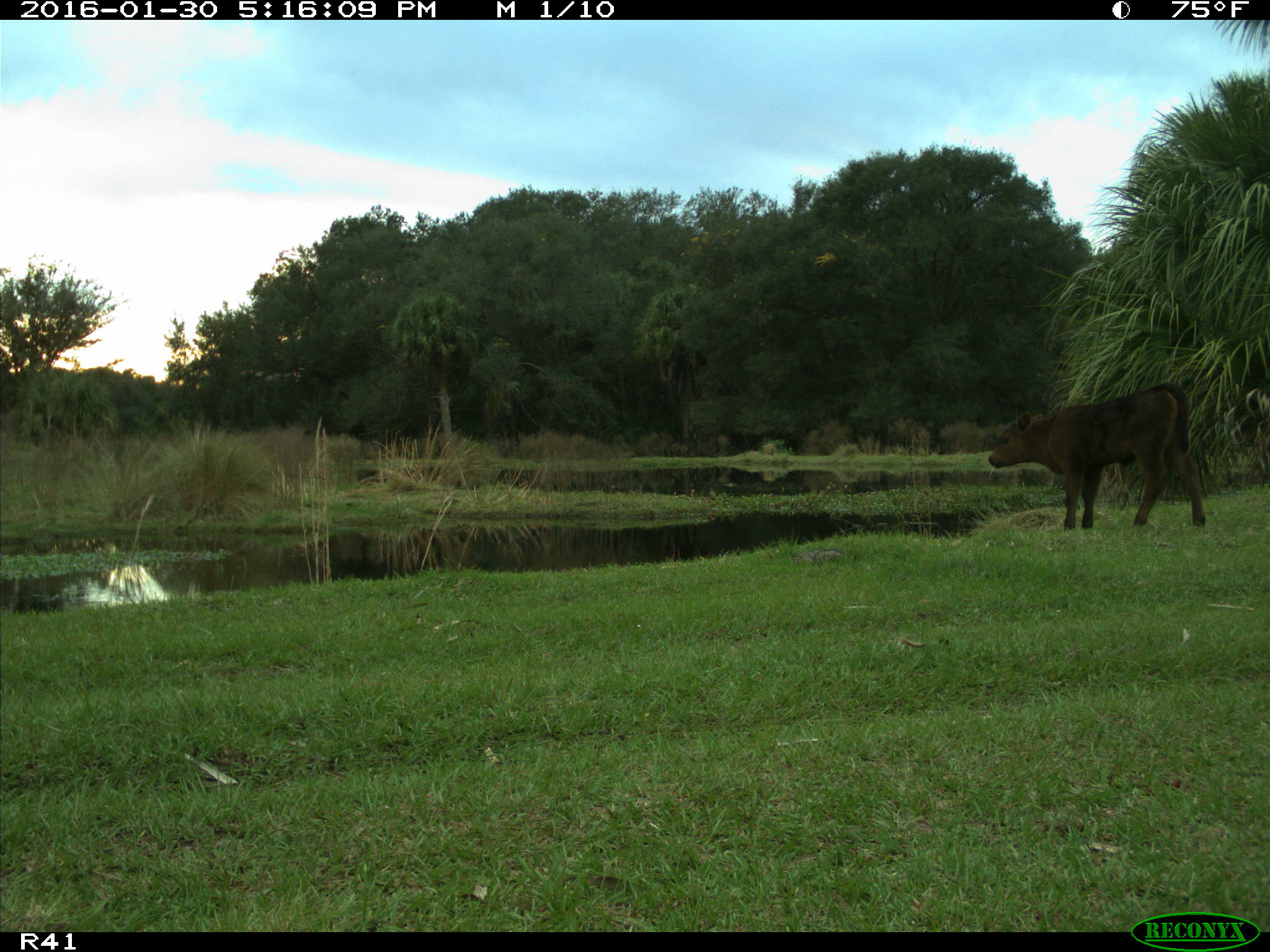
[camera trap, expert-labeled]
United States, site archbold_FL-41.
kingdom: Animalia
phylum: Chordata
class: Mammalia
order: Artiodactyla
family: Bovidae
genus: Bos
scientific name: Bos taurus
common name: domestic cow